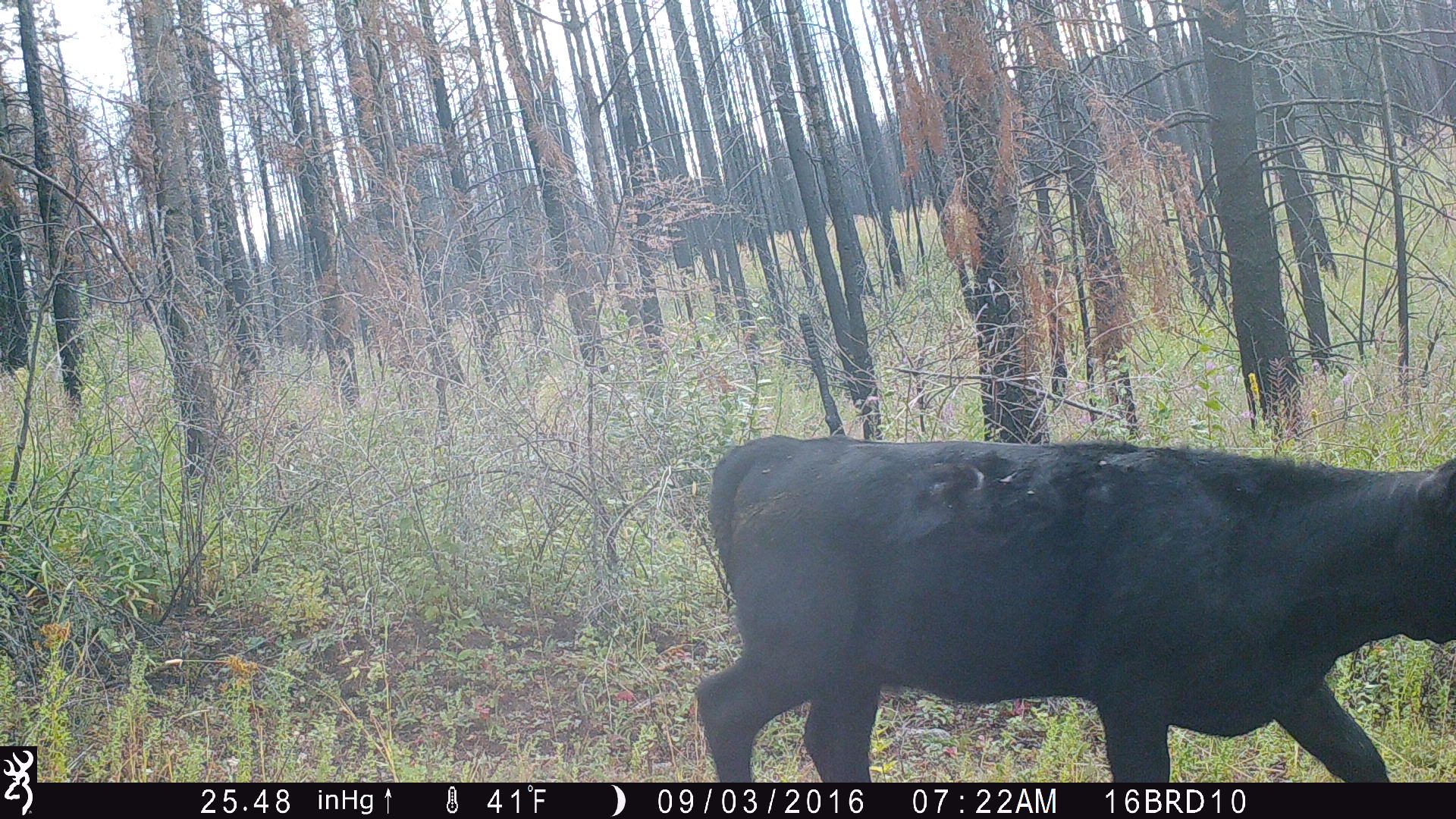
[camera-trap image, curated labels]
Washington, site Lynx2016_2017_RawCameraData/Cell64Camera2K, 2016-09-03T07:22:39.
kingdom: Animalia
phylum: Chordata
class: Mammalia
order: Artiodactyla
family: Bovidae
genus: Bos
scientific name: Bos taurus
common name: domestic cattle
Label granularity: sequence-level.